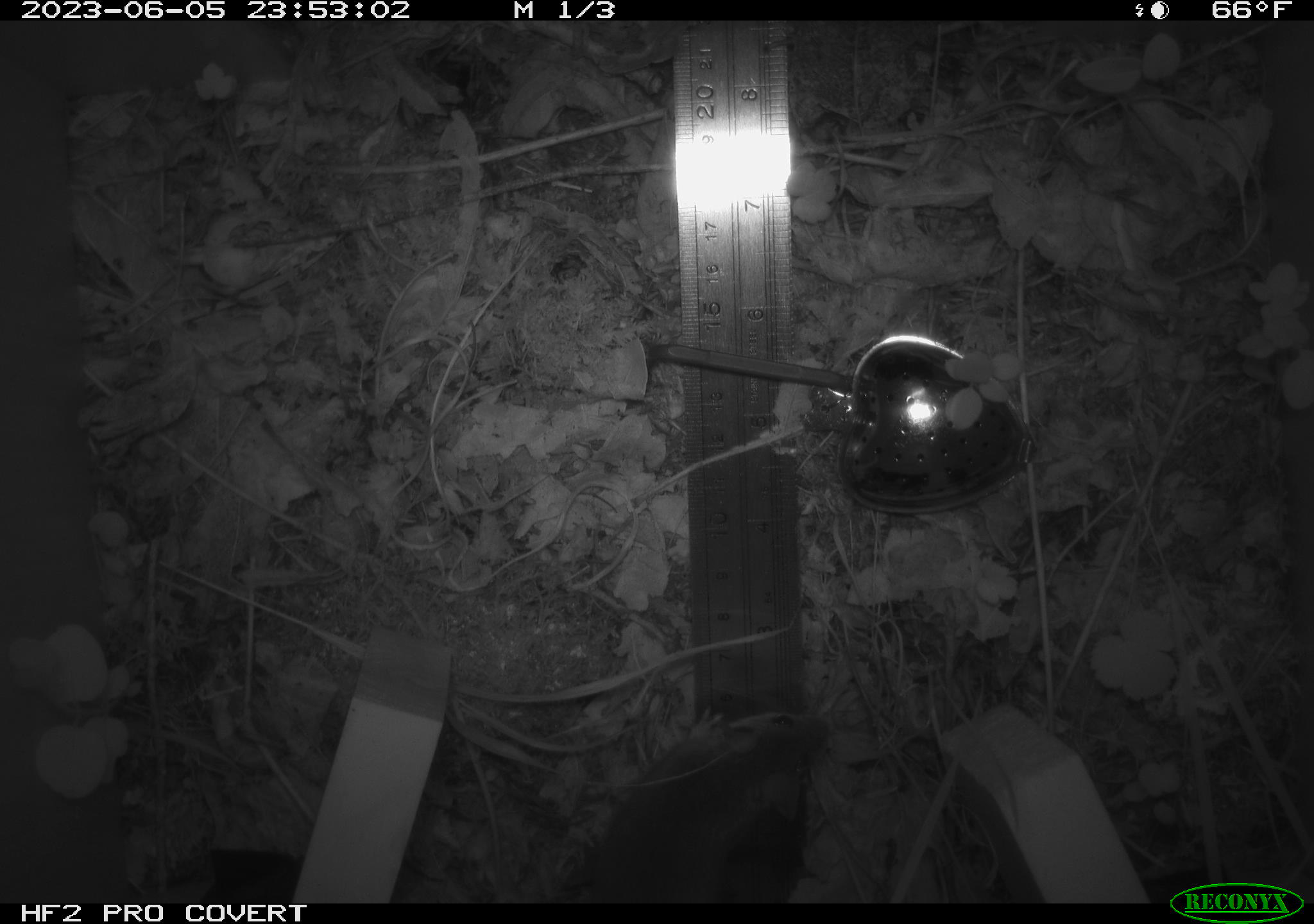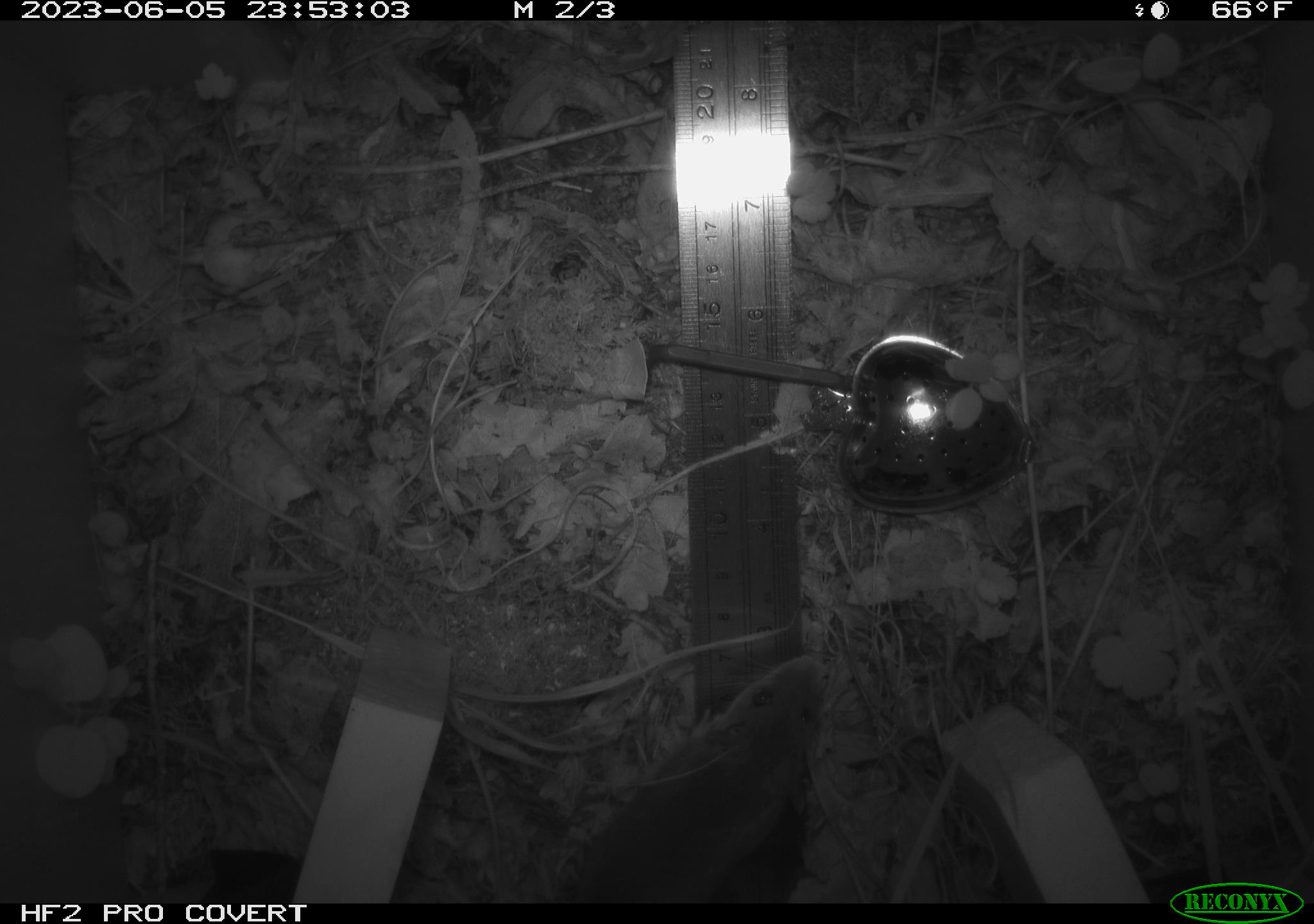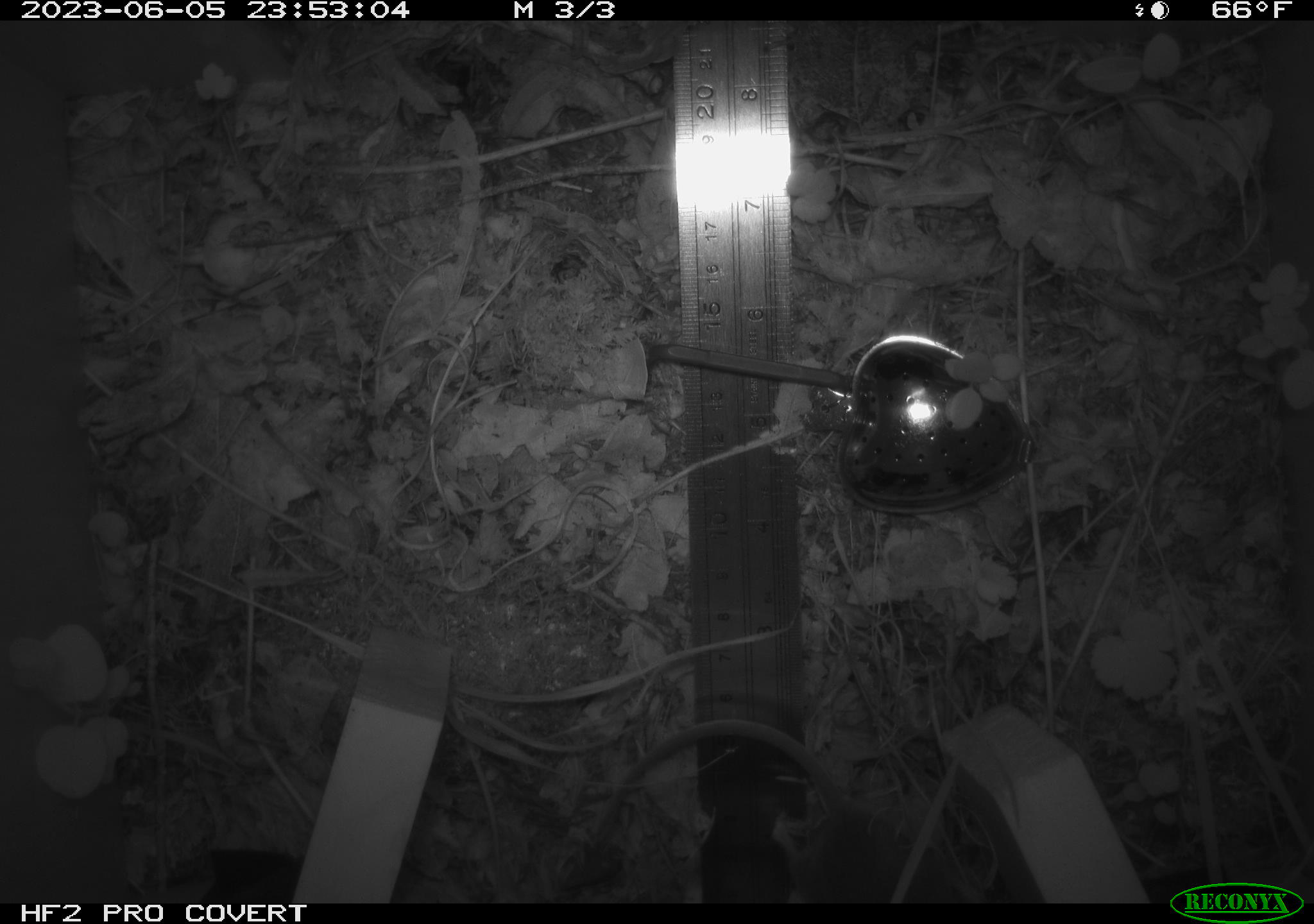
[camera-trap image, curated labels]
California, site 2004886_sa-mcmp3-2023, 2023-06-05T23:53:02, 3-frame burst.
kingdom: Animalia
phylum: Chordata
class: Mammalia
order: Rodentia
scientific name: Rodentia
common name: mouse species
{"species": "mouse species (Rodentia)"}